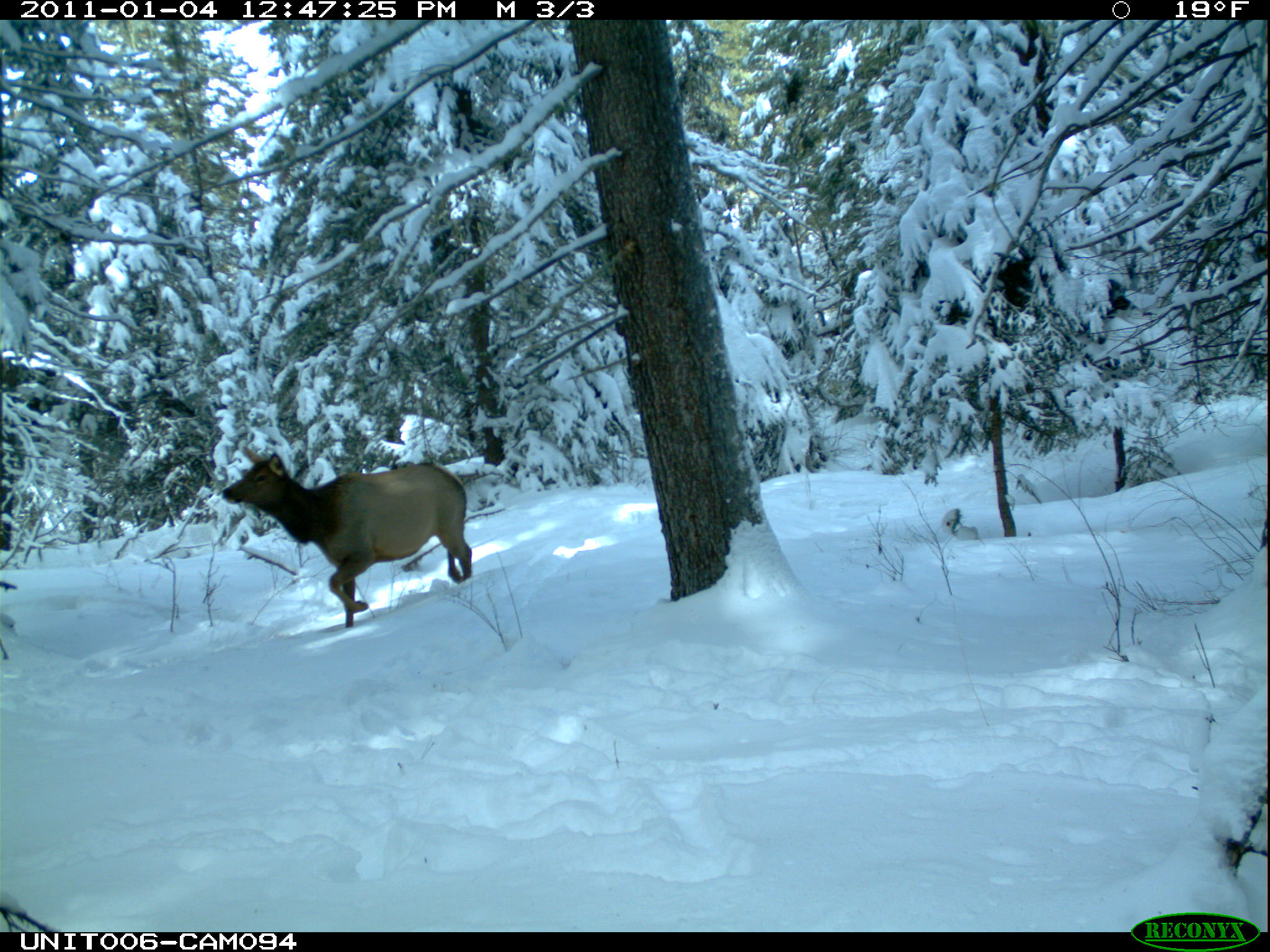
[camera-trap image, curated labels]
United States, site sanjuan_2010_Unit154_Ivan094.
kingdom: Animalia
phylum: Chordata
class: Mammalia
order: Artiodactyla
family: Cervidae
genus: Cervus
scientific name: Cervus elaphus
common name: red deer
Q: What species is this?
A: Cervus elaphus (red deer).